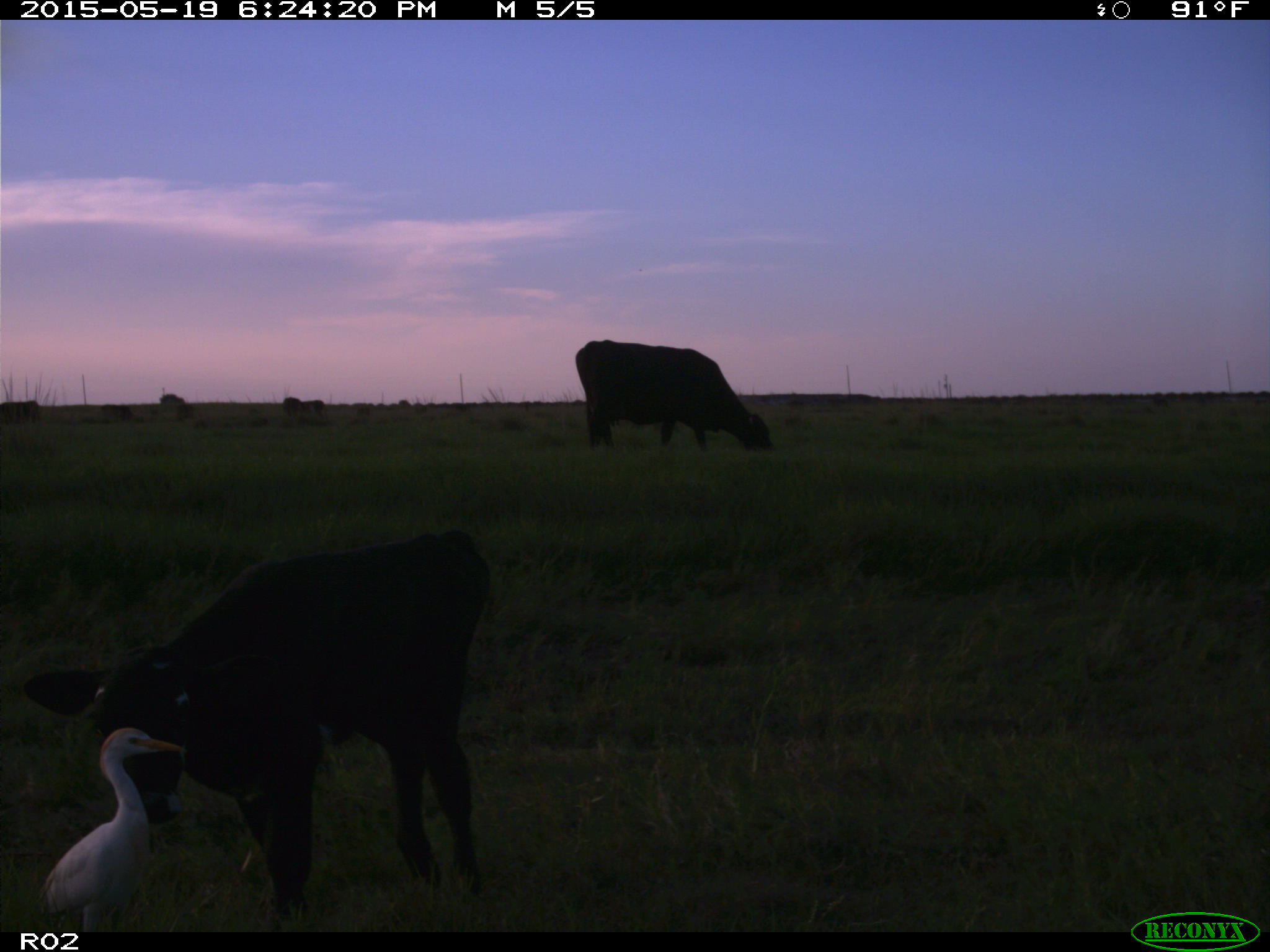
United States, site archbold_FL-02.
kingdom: Animalia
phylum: Chordata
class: Mammalia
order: Artiodactyla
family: Bovidae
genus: Bos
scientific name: Bos taurus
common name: domestic cow